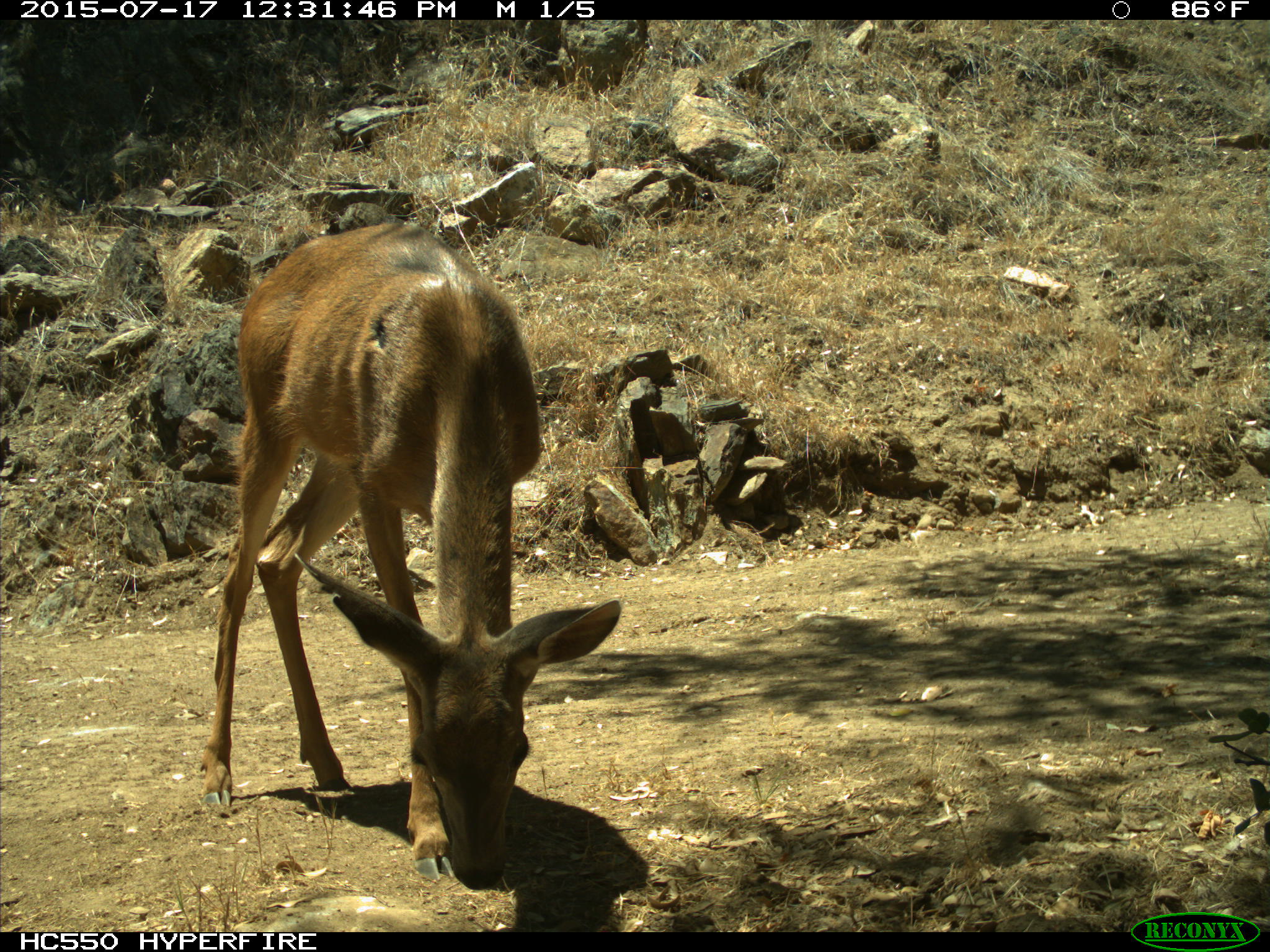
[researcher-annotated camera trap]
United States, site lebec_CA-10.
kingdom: Animalia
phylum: Chordata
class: Mammalia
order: Artiodactyla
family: Cervidae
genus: Odocoileus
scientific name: Odocoileus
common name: deer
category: unidentified deer